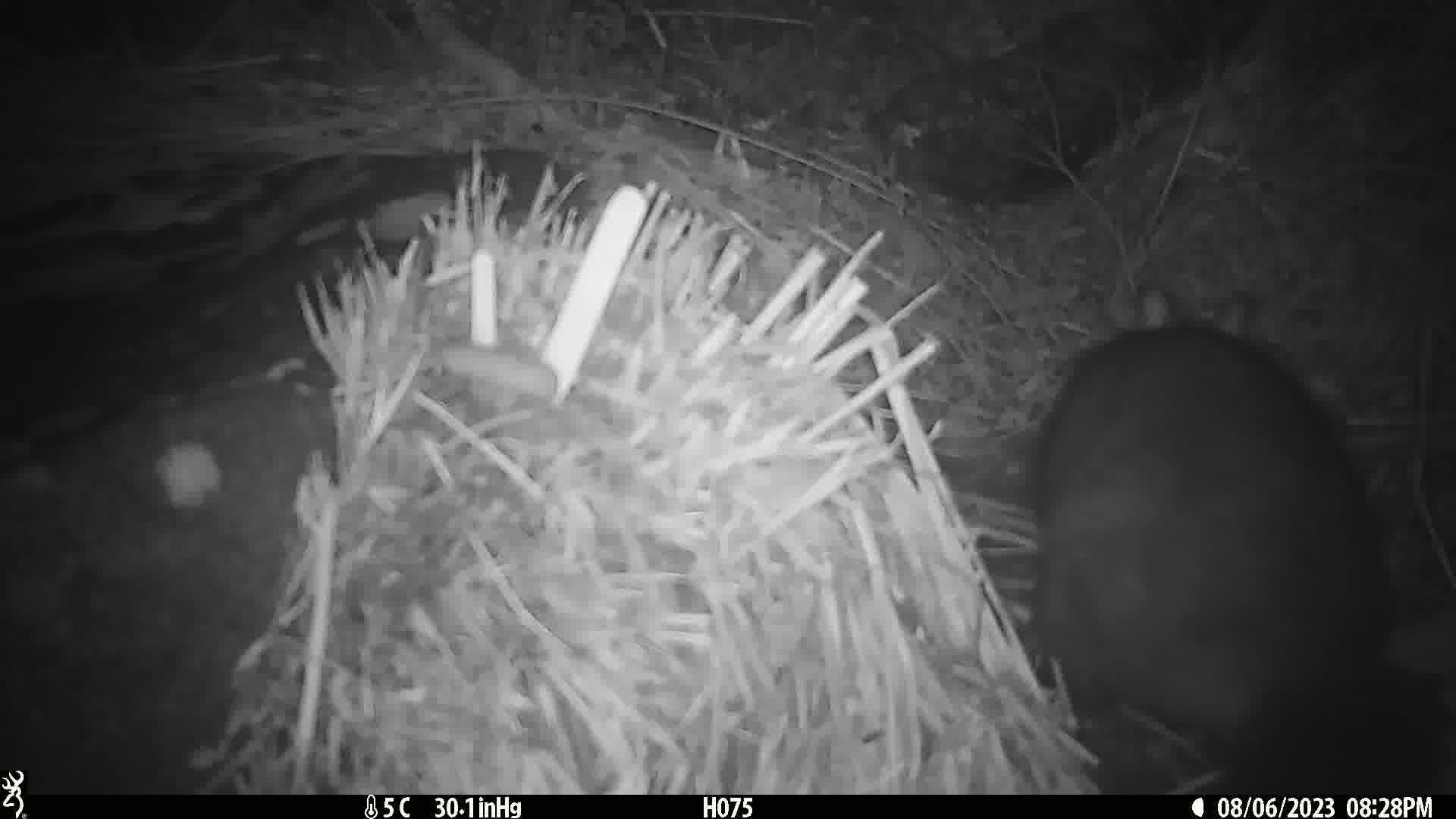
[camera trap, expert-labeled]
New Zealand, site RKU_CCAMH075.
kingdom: Animalia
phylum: Chordata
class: Mammalia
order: Diprotodontia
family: Phalangeridae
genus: Trichosurus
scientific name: Trichosurus vulpecula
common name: common brushtail possum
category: possum